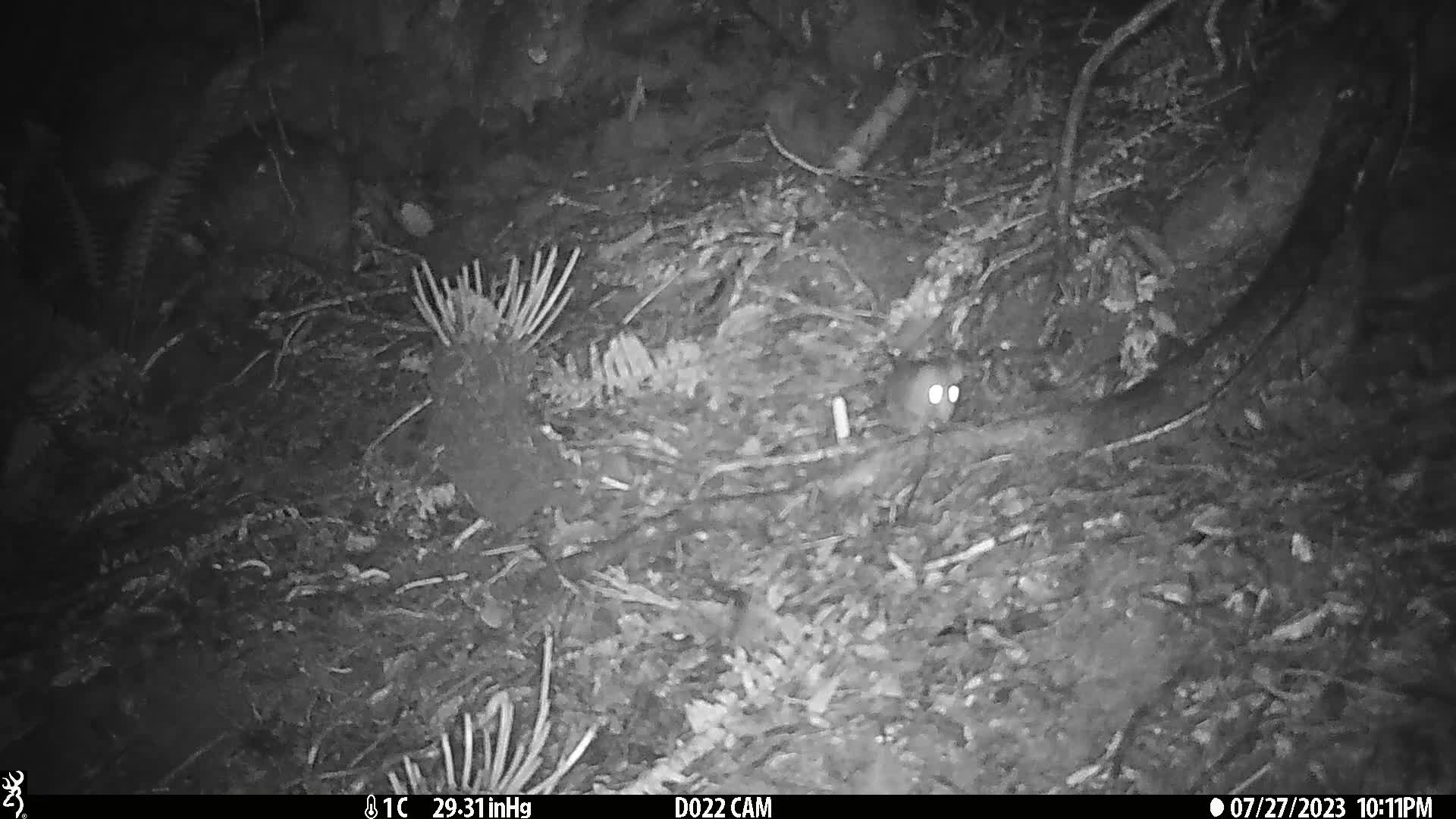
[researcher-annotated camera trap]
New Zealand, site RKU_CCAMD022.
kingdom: Animalia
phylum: Chordata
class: Mammalia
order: Rodentia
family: Muridae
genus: Rattus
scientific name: Rattus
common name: rat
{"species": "rat (Rattus)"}